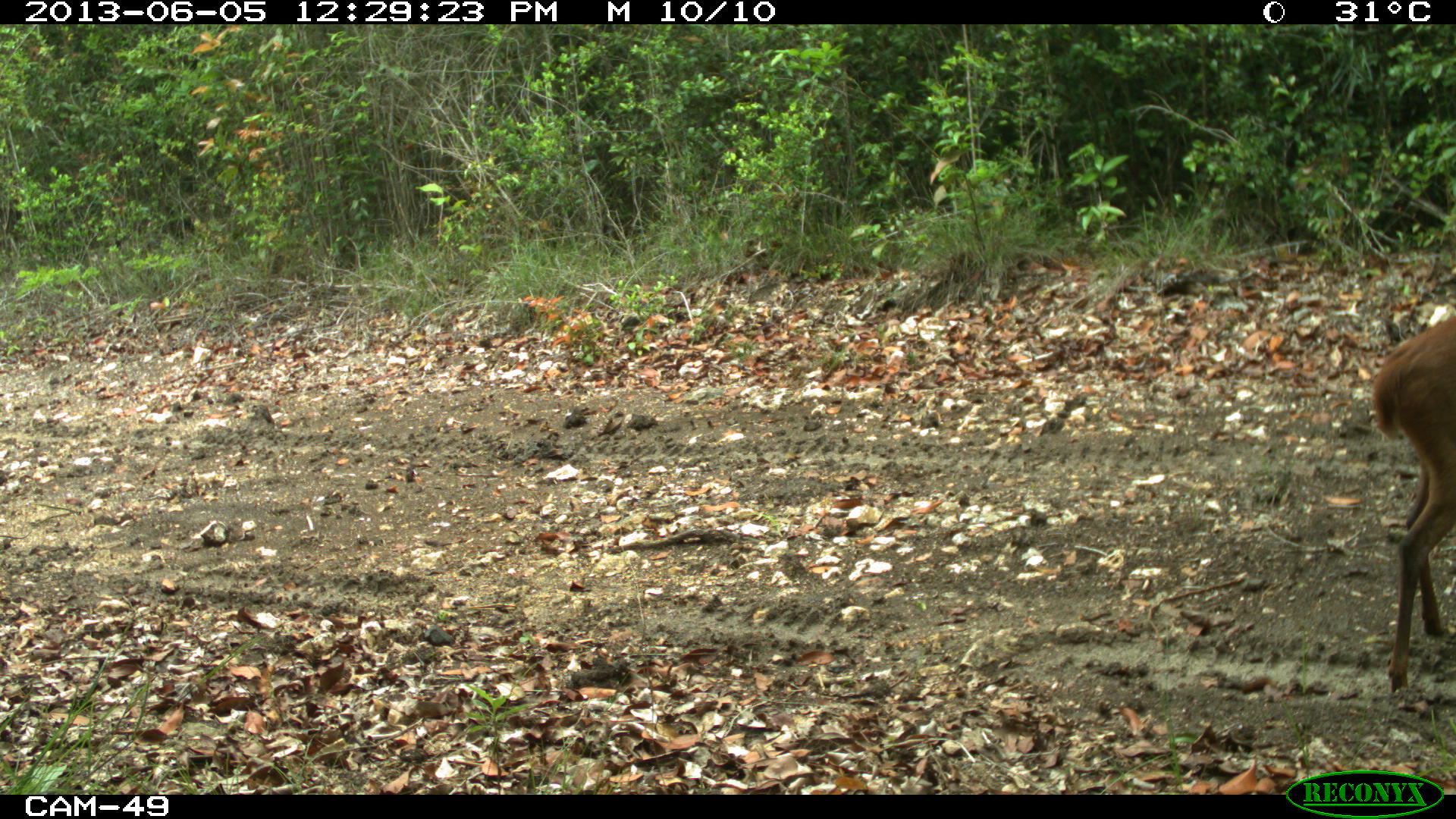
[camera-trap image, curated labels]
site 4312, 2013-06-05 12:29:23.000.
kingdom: Animalia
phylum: Chordata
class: Mammalia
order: Artiodactyla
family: Cervidae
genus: Mazama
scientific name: Mazama temama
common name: central american red brocket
Mazama temama (central american red brocket), count 1, sex male.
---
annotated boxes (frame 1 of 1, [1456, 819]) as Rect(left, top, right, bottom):
mazama temama: Rect(1369, 315, 1456, 705)